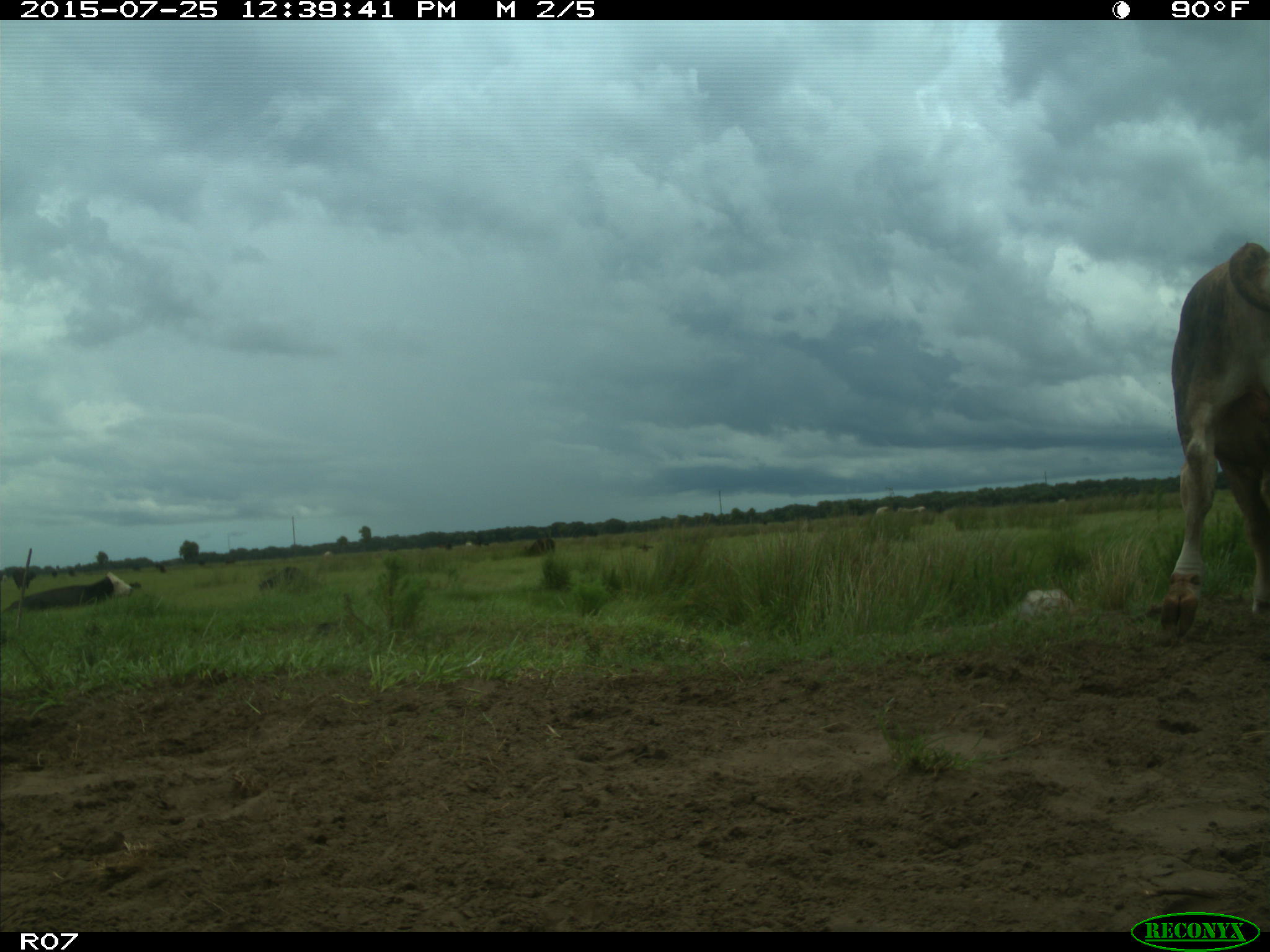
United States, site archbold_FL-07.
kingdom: Animalia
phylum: Chordata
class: Mammalia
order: Artiodactyla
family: Bovidae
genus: Bos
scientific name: Bos taurus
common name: domestic cow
Bos taurus (domestic cow).